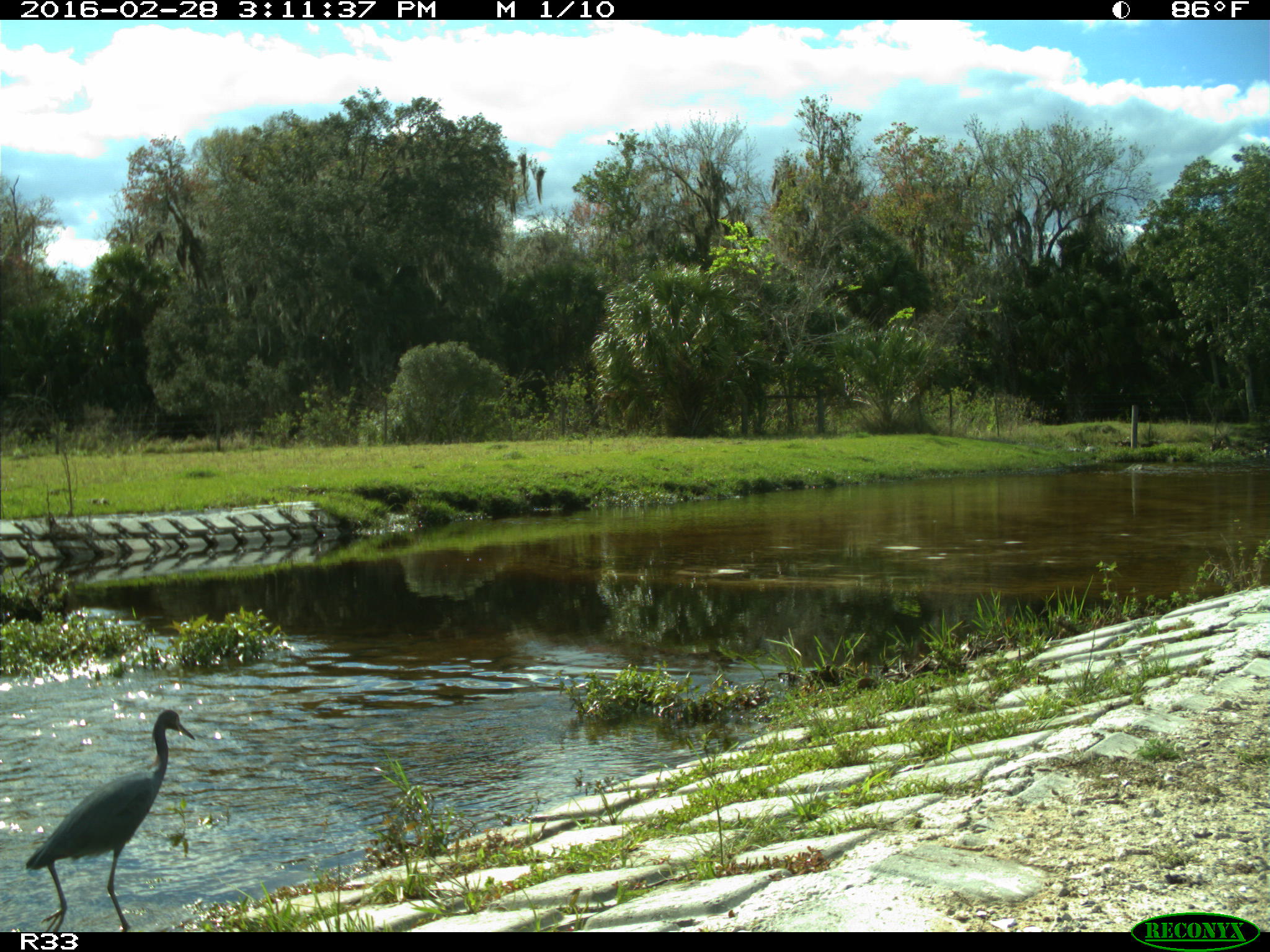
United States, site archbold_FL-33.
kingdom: Animalia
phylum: Chordata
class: Aves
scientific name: Aves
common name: birds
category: unidentified bird